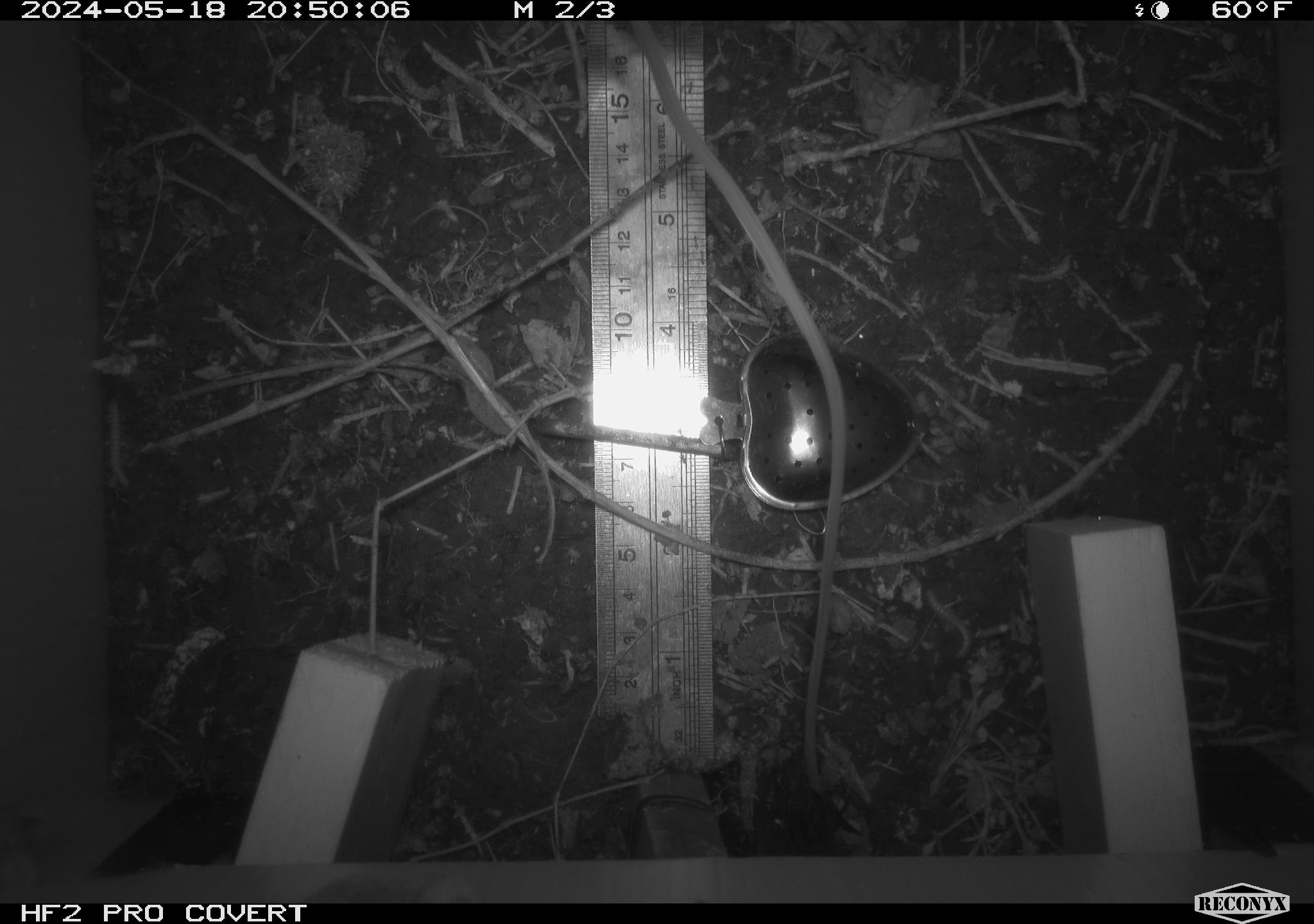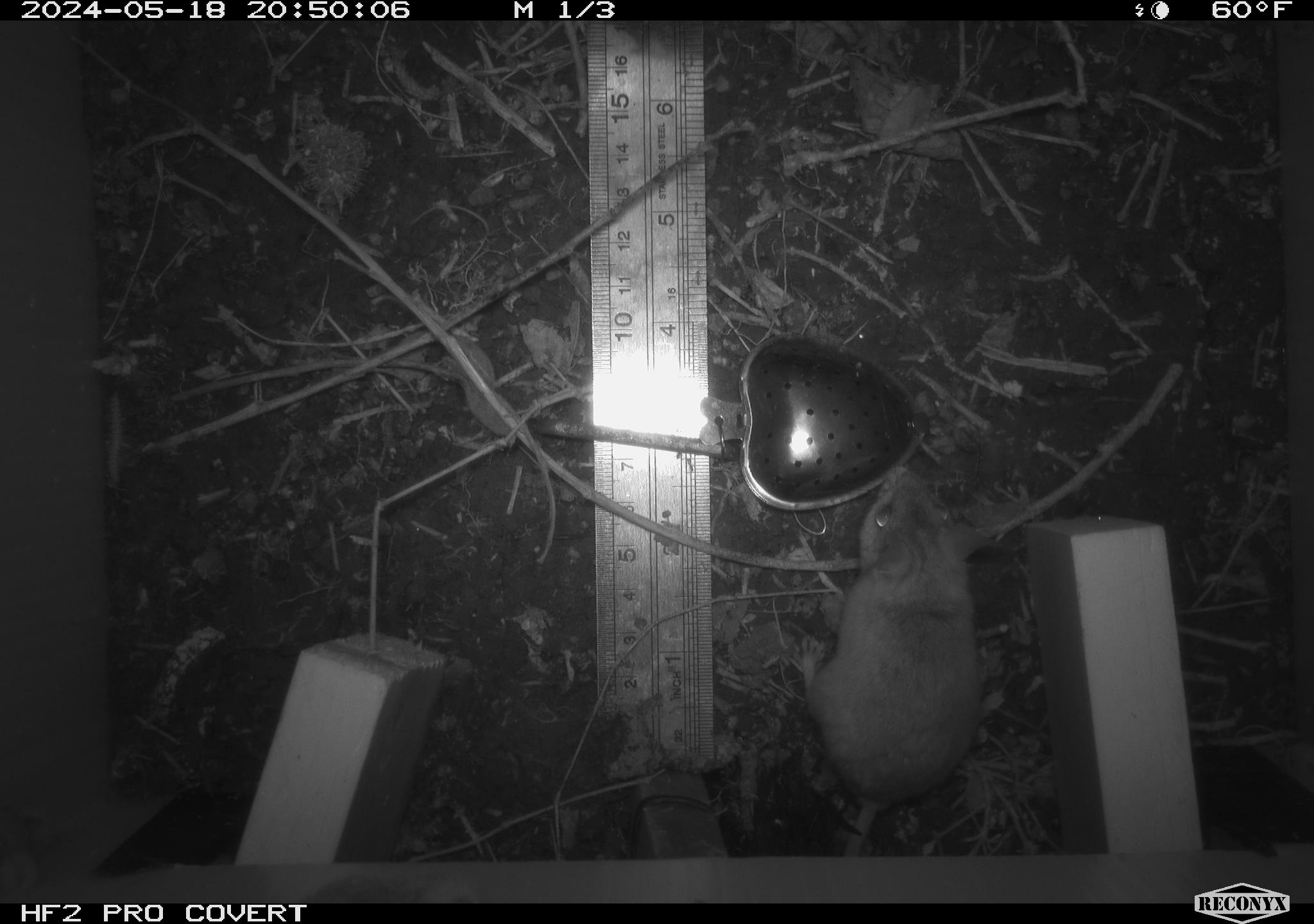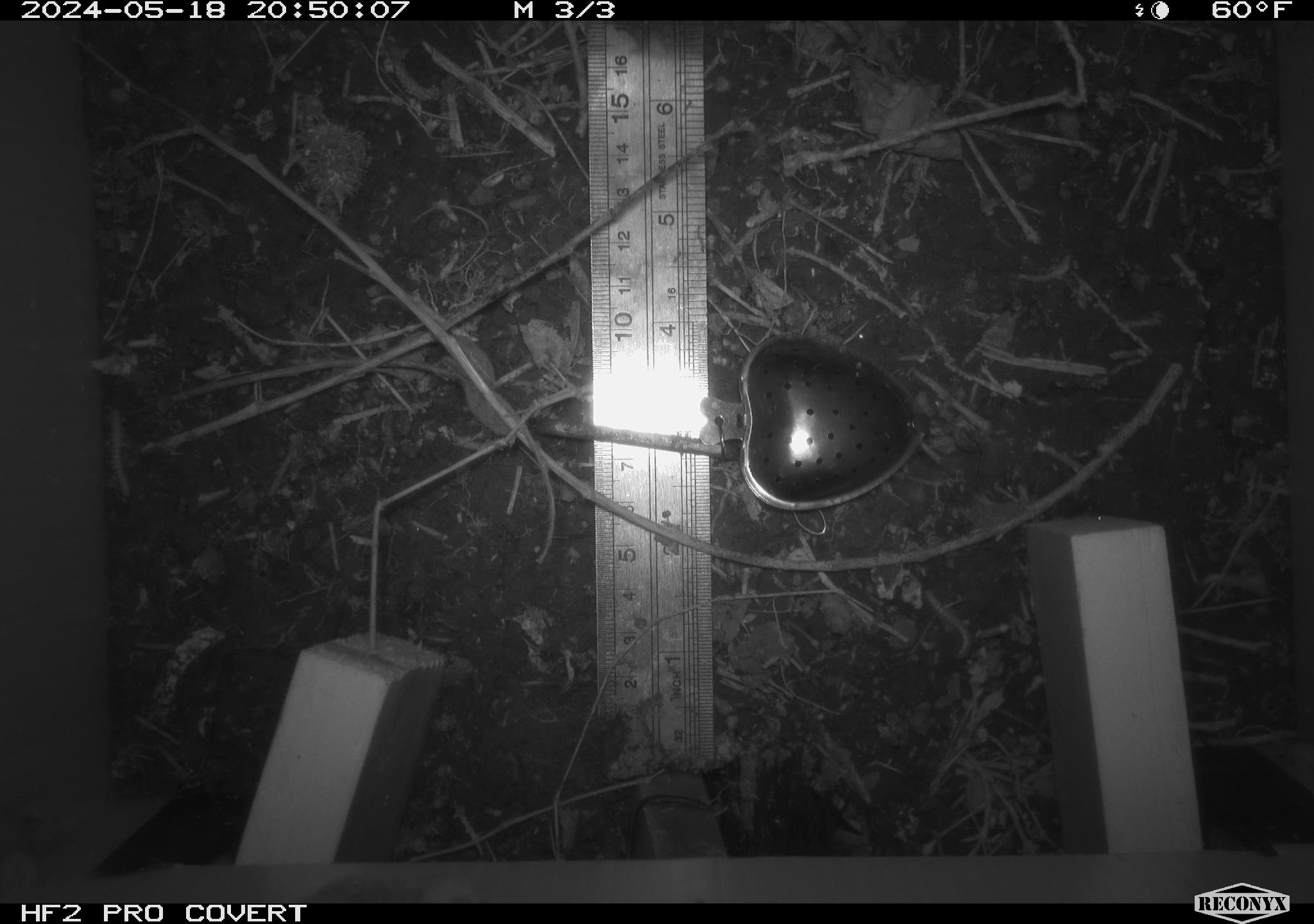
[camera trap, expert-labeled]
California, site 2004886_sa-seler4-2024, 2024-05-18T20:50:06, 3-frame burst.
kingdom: Animalia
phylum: Chordata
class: Mammalia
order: Rodentia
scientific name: Rodentia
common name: mouse species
Mouse species (Rodentia).